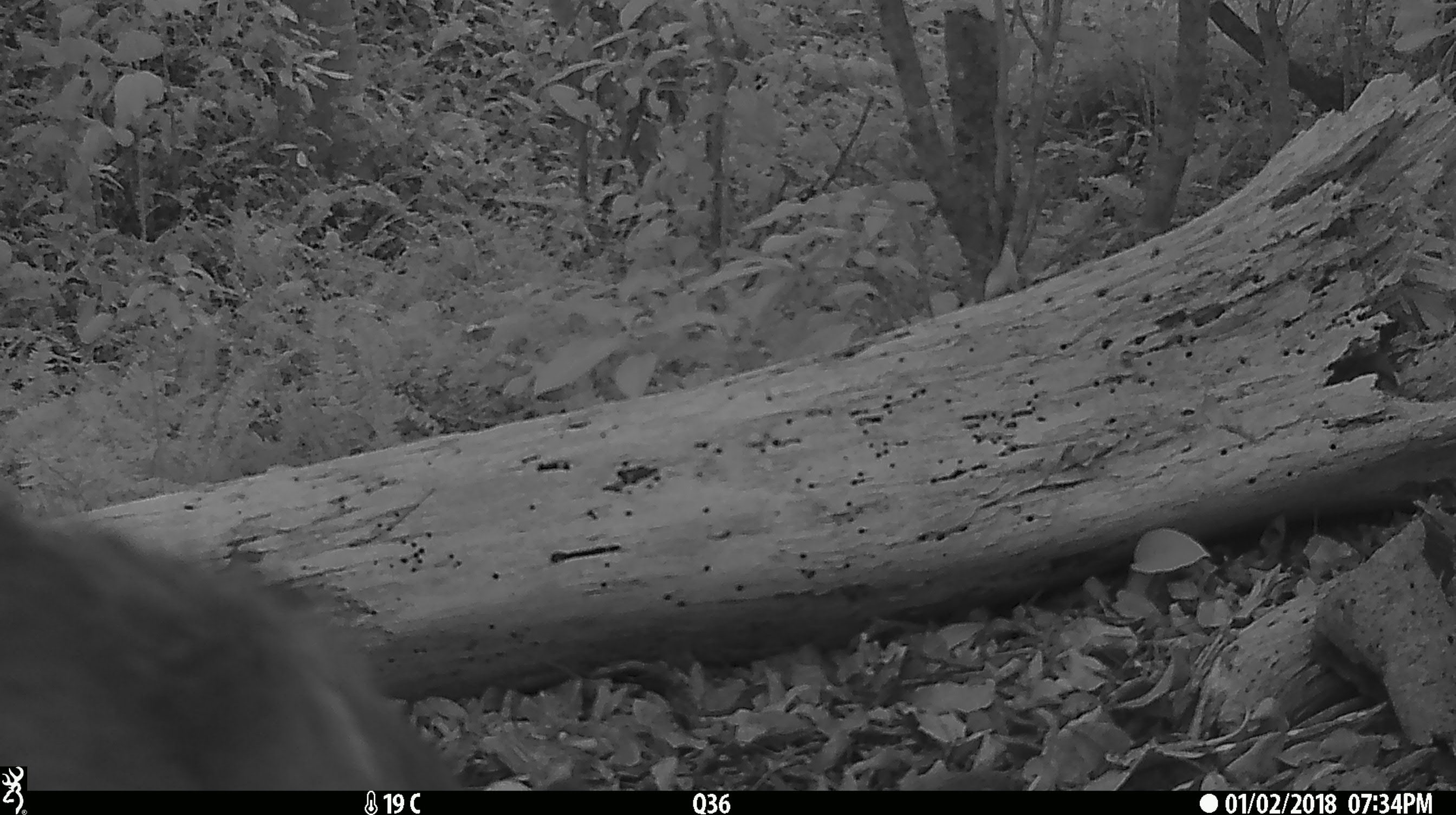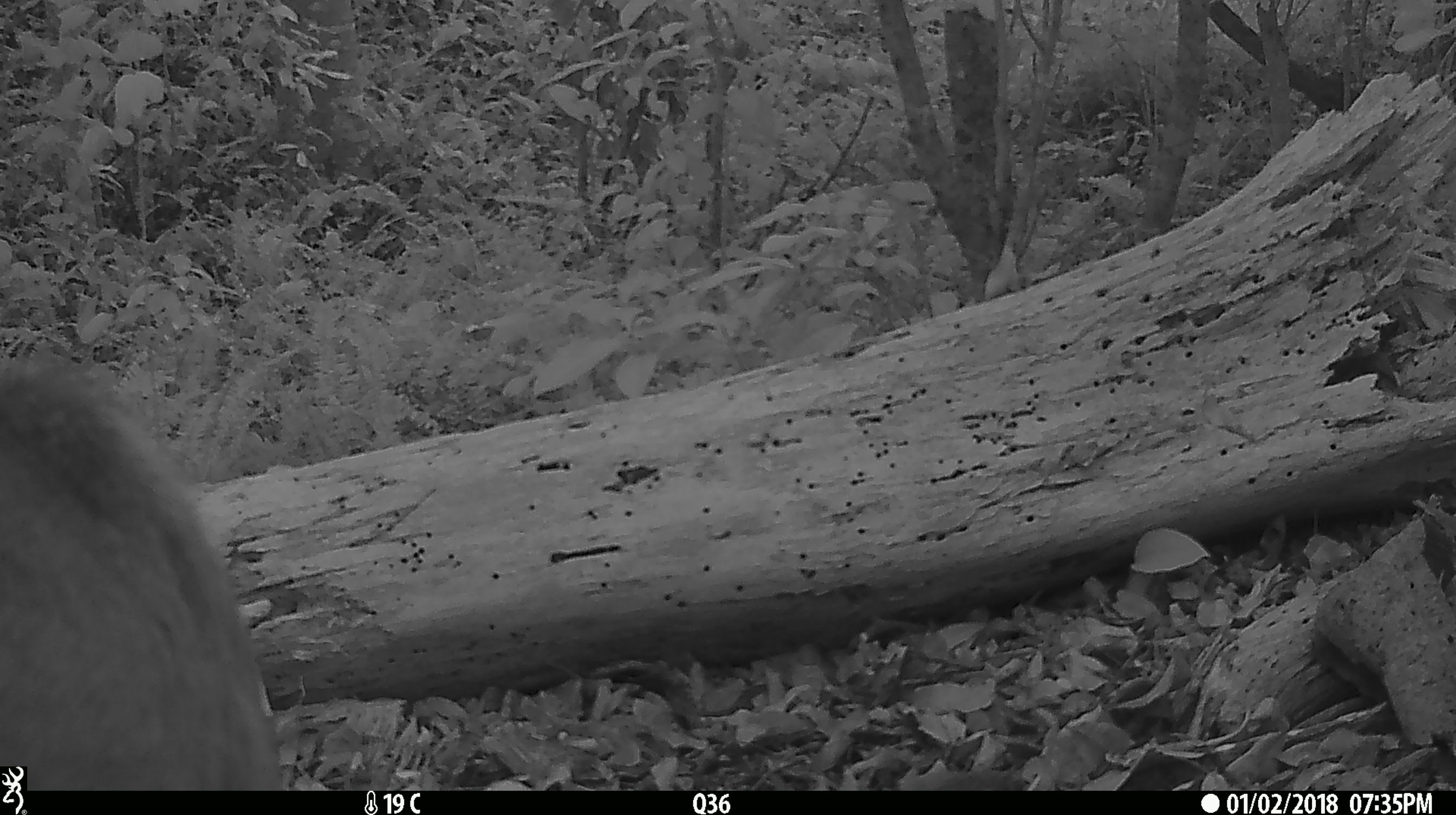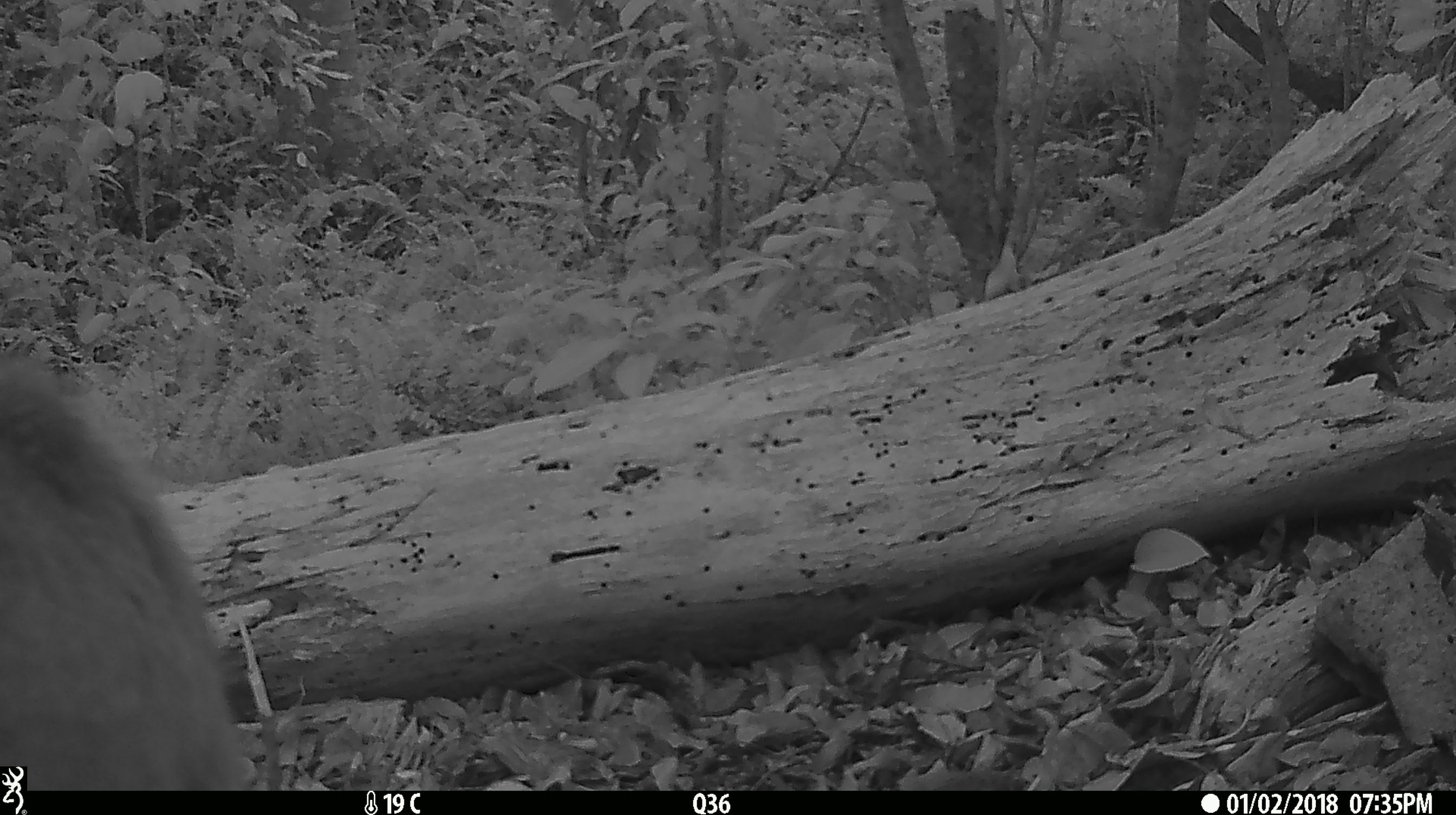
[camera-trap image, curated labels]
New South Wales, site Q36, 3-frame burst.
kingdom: Animalia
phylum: Chordata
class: Mammalia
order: Carnivora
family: Canidae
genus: Canis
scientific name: Canis familiaris dingo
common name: dingo